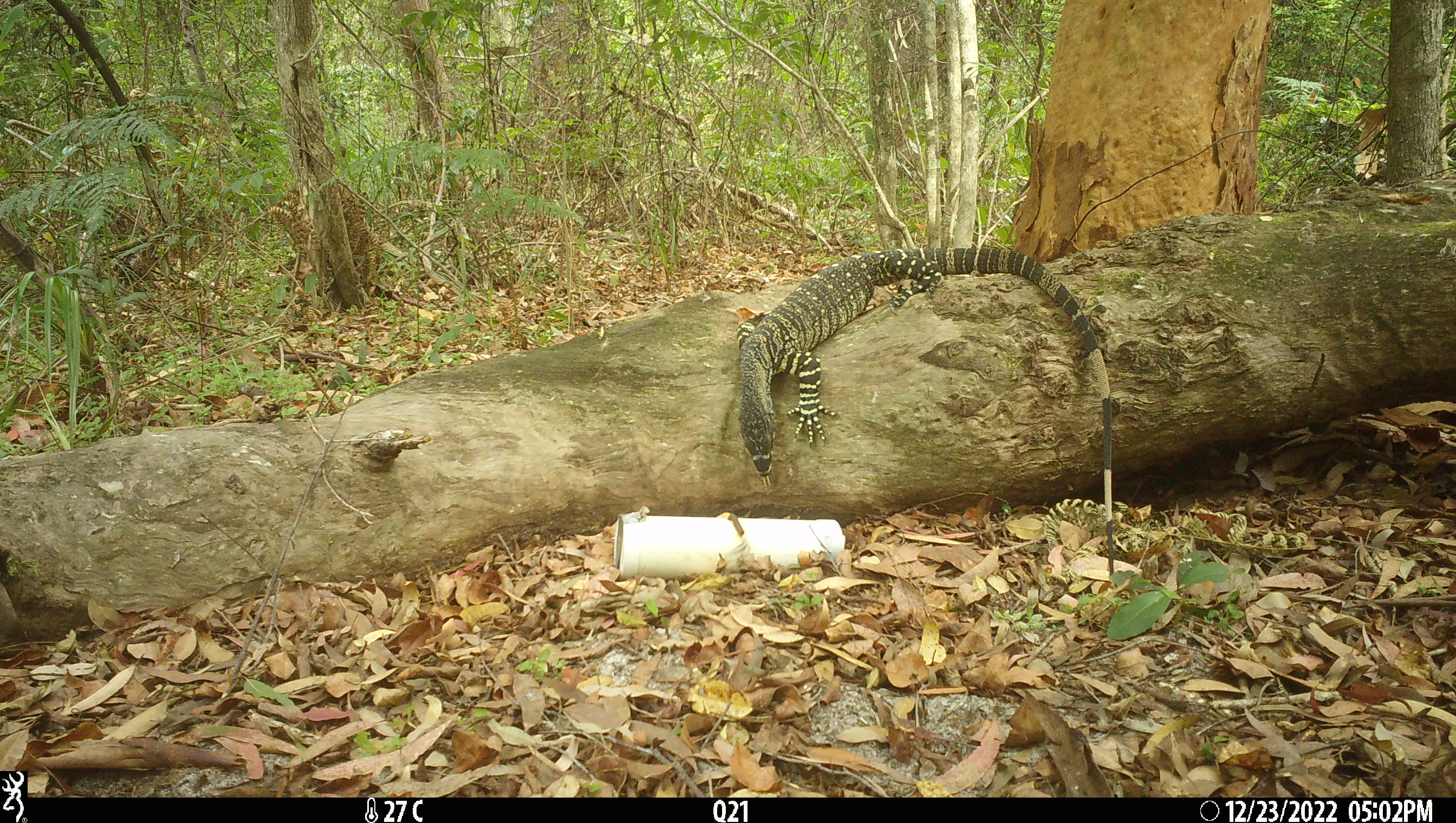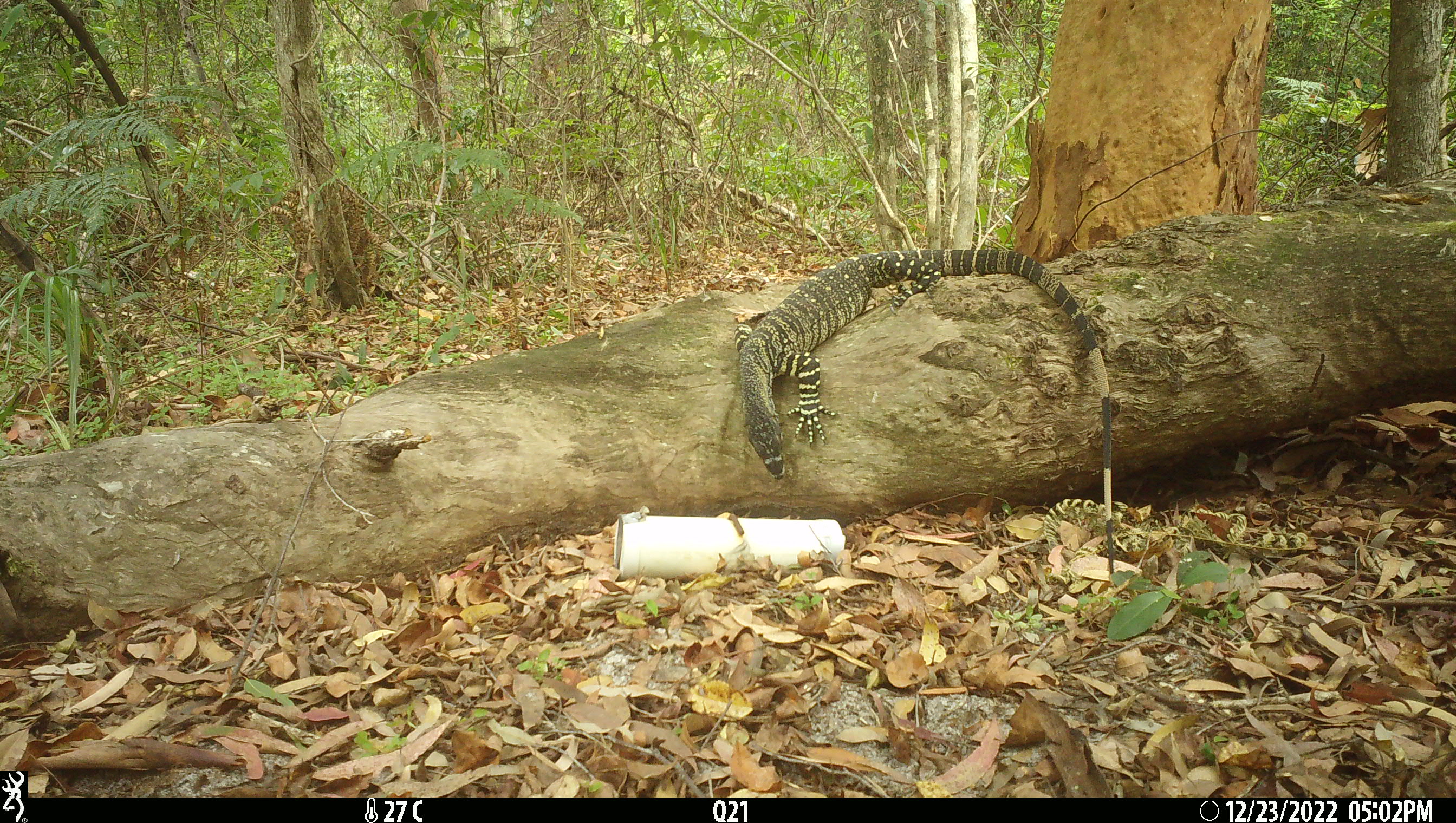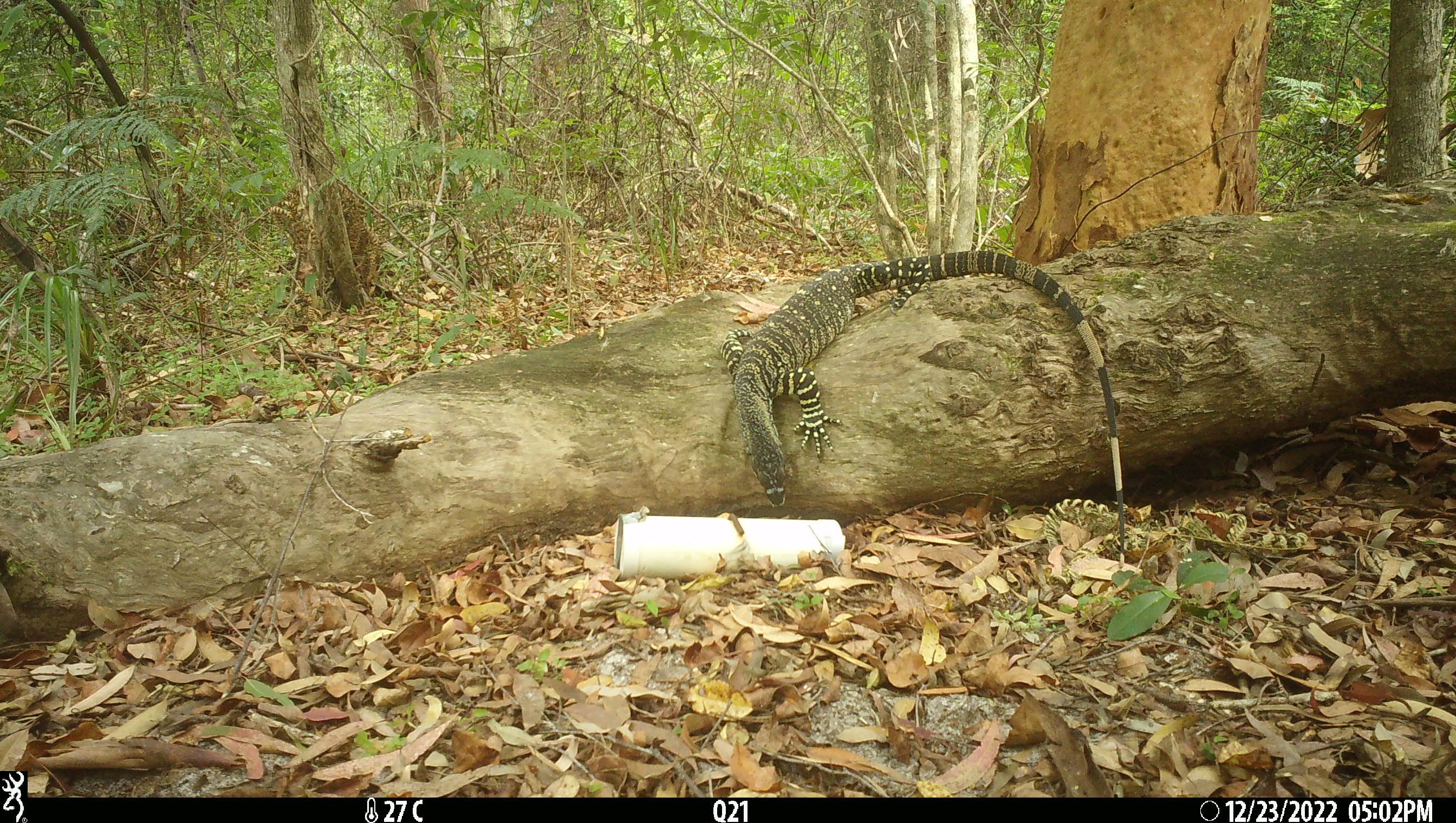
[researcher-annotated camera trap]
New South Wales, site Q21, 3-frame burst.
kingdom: Animalia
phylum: Chordata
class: Reptilia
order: Squamata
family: Varanidae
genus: Varanus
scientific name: Varanus varius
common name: lace monitor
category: goanna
Goanna (lace monitor) (Varanus varius).